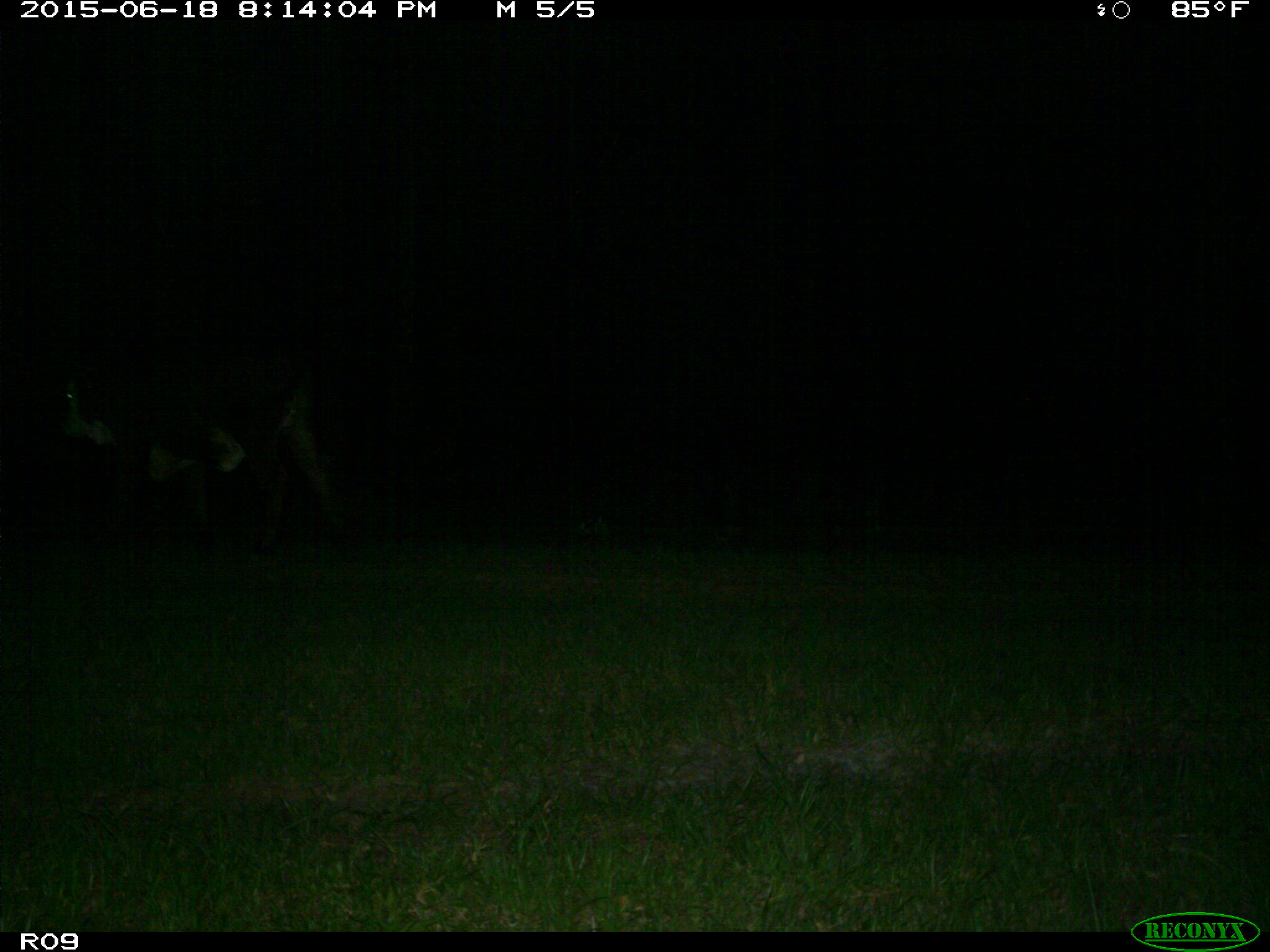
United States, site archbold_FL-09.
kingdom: Animalia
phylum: Chordata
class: Mammalia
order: Artiodactyla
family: Bovidae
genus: Bos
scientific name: Bos taurus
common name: domestic cow